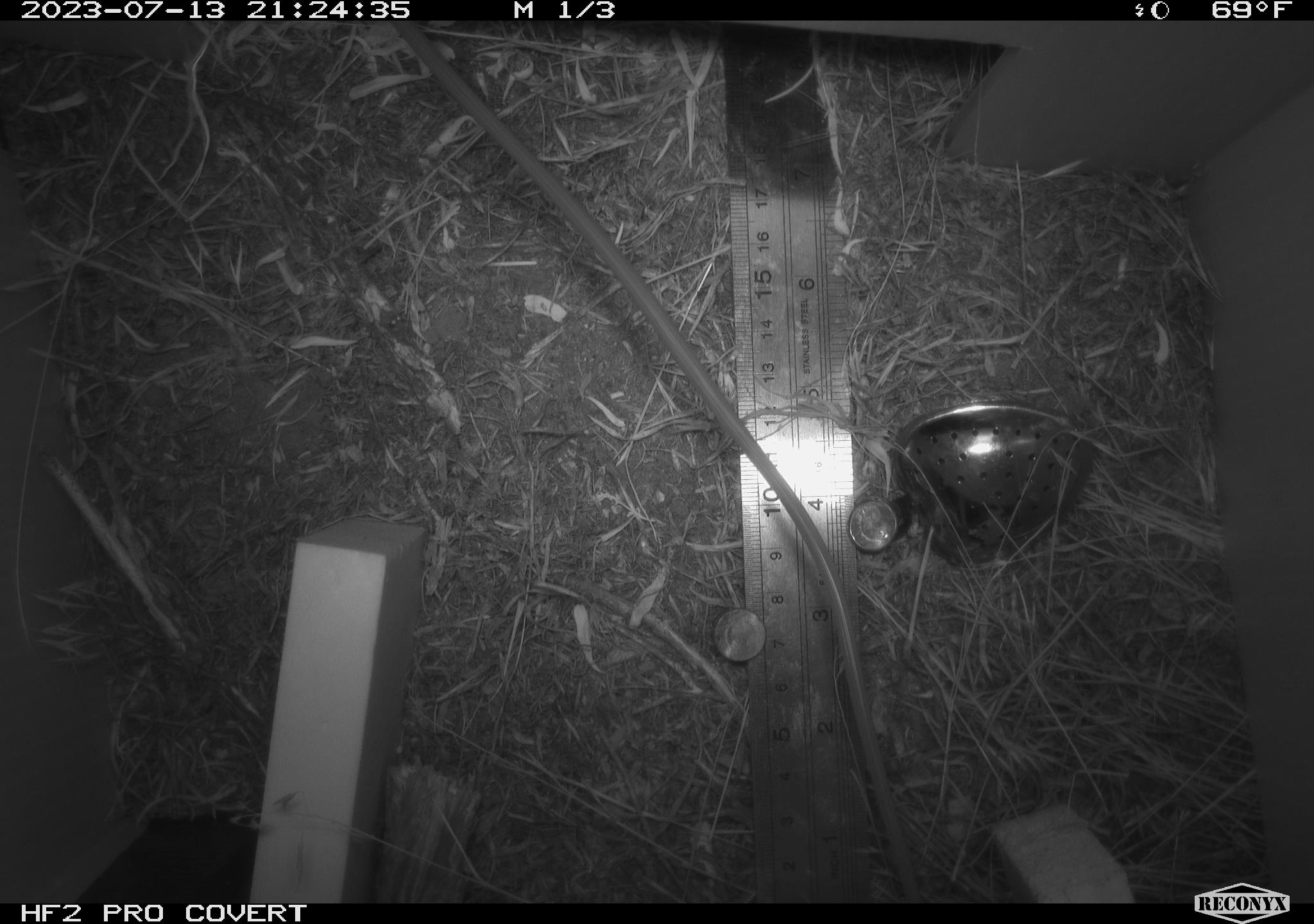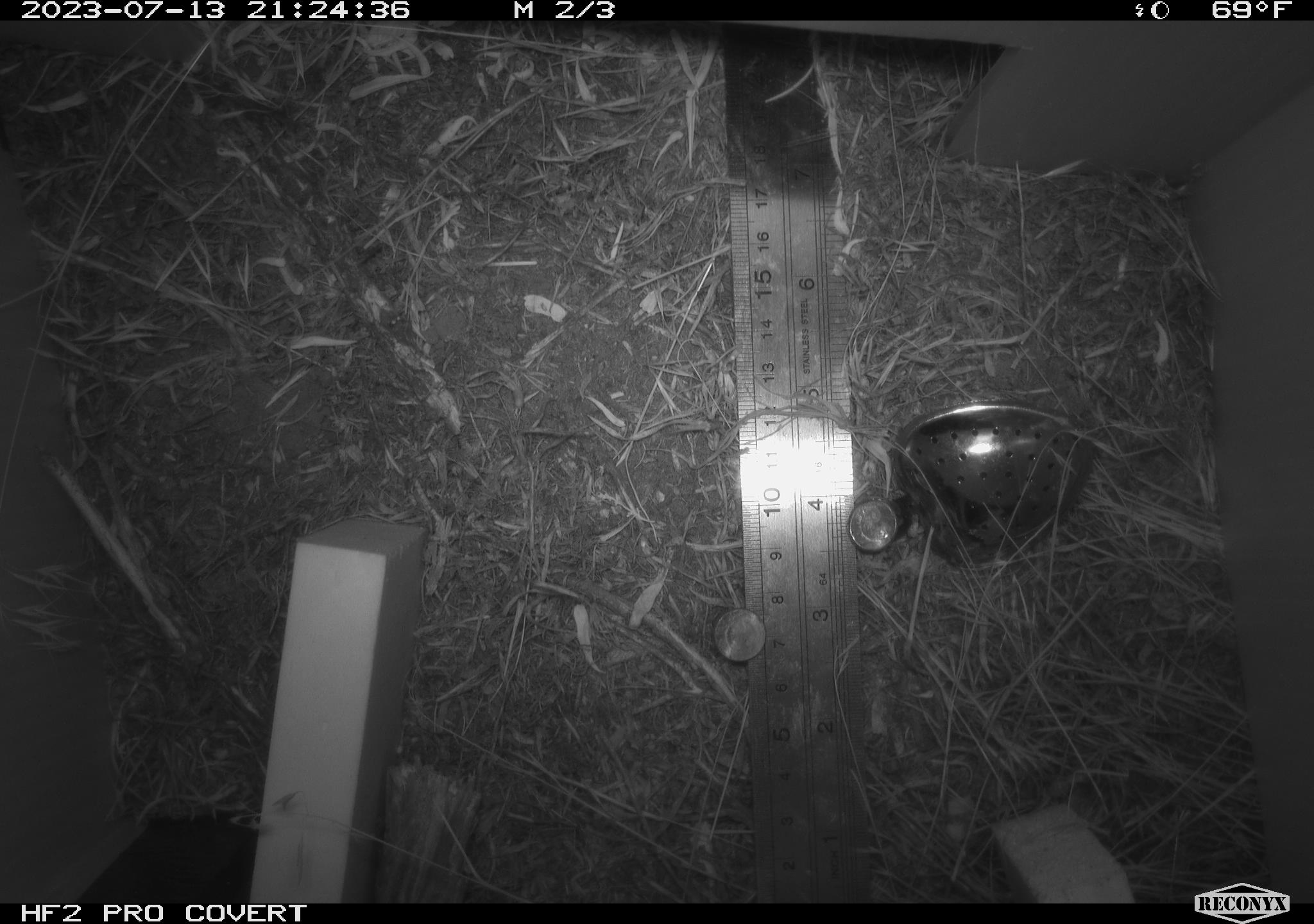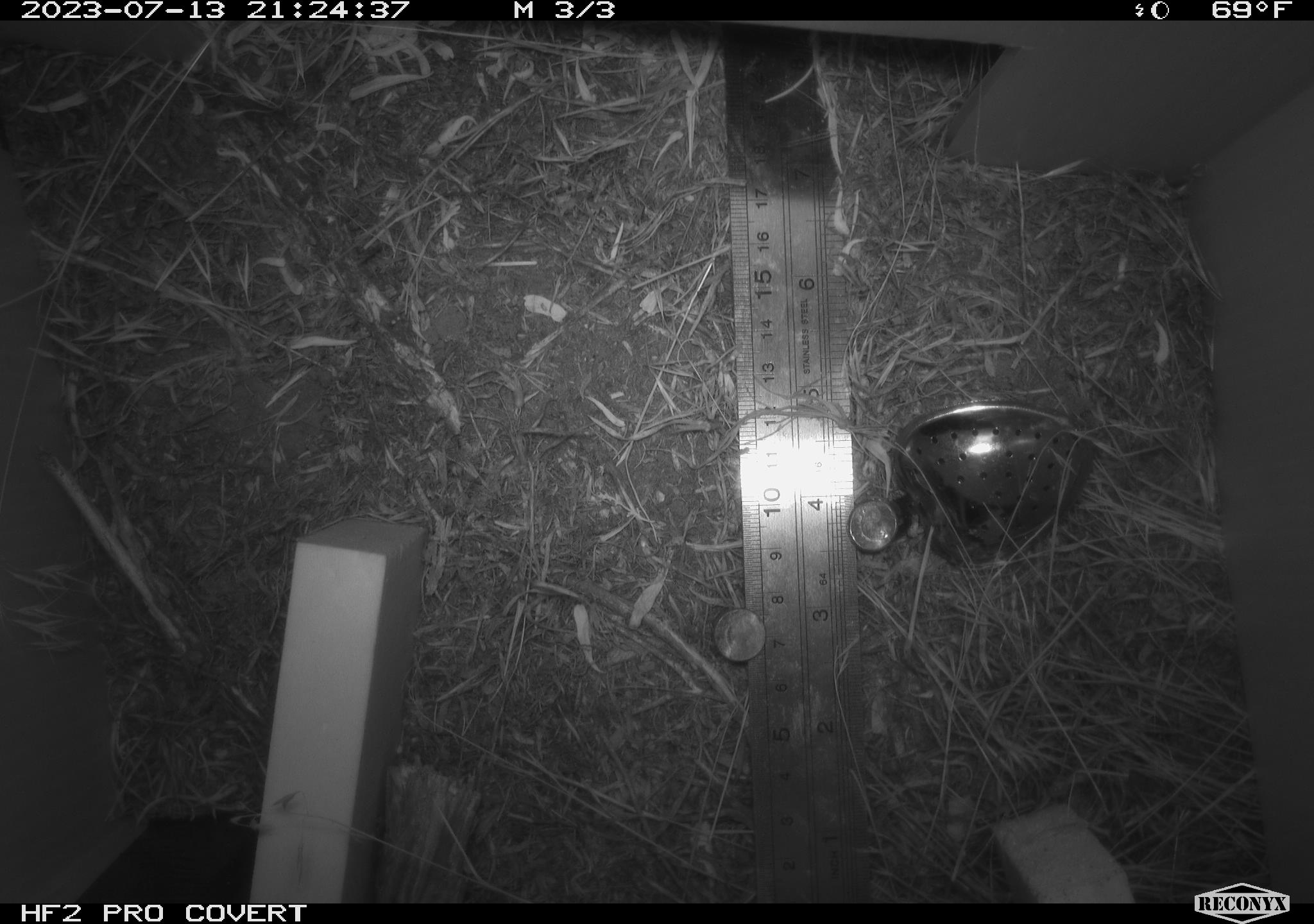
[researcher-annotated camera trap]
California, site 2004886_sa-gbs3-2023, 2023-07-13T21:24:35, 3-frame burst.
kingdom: Animalia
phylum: Chordata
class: Mammalia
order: Rodentia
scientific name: Rodentia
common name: mouse species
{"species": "mouse species (Rodentia)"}